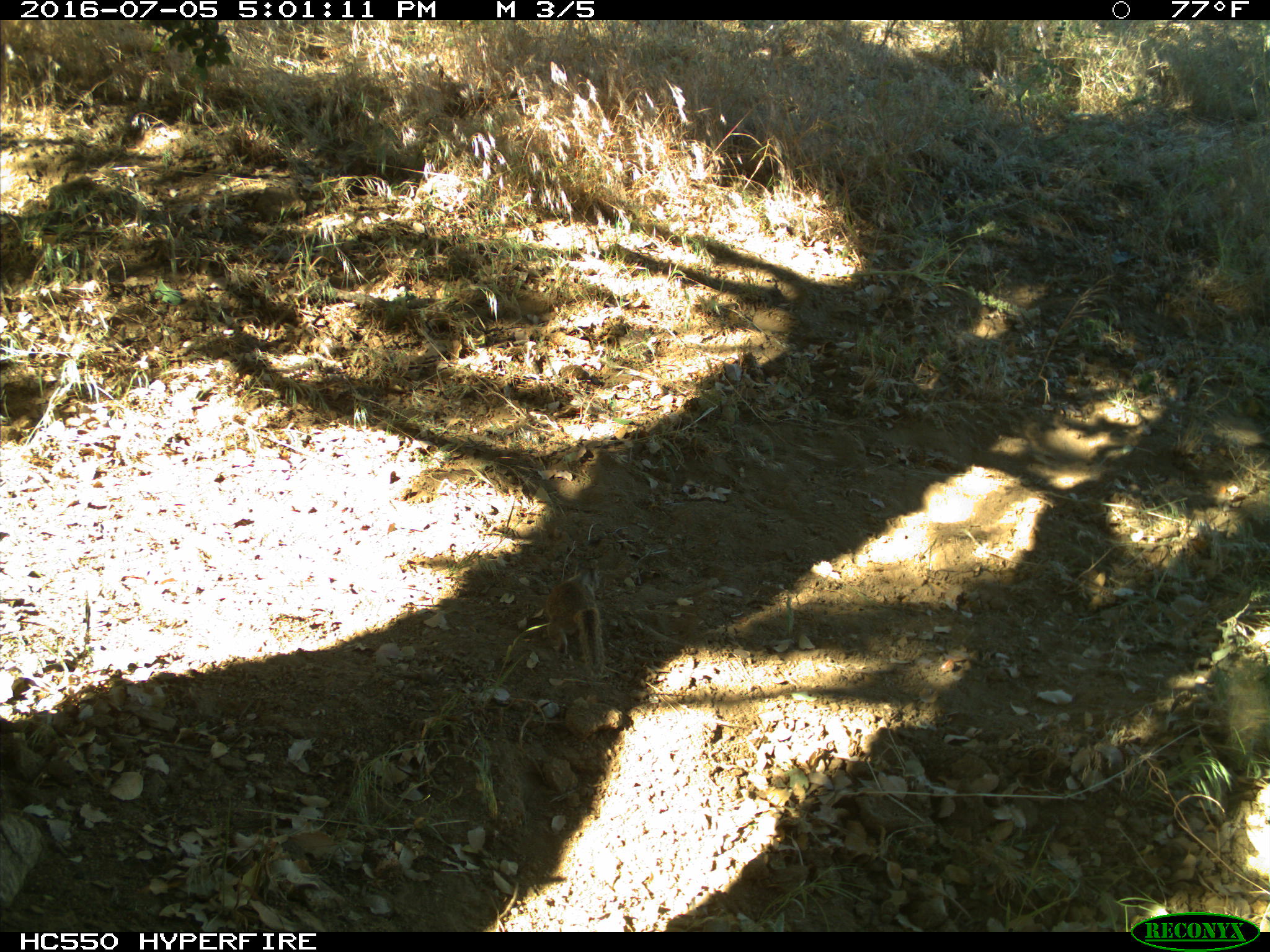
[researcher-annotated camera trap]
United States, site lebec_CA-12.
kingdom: Animalia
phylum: Chordata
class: Mammalia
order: Rodentia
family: Sciuridae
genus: Otospermophilus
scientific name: Otospermophilus beecheyi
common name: california ground squirrel